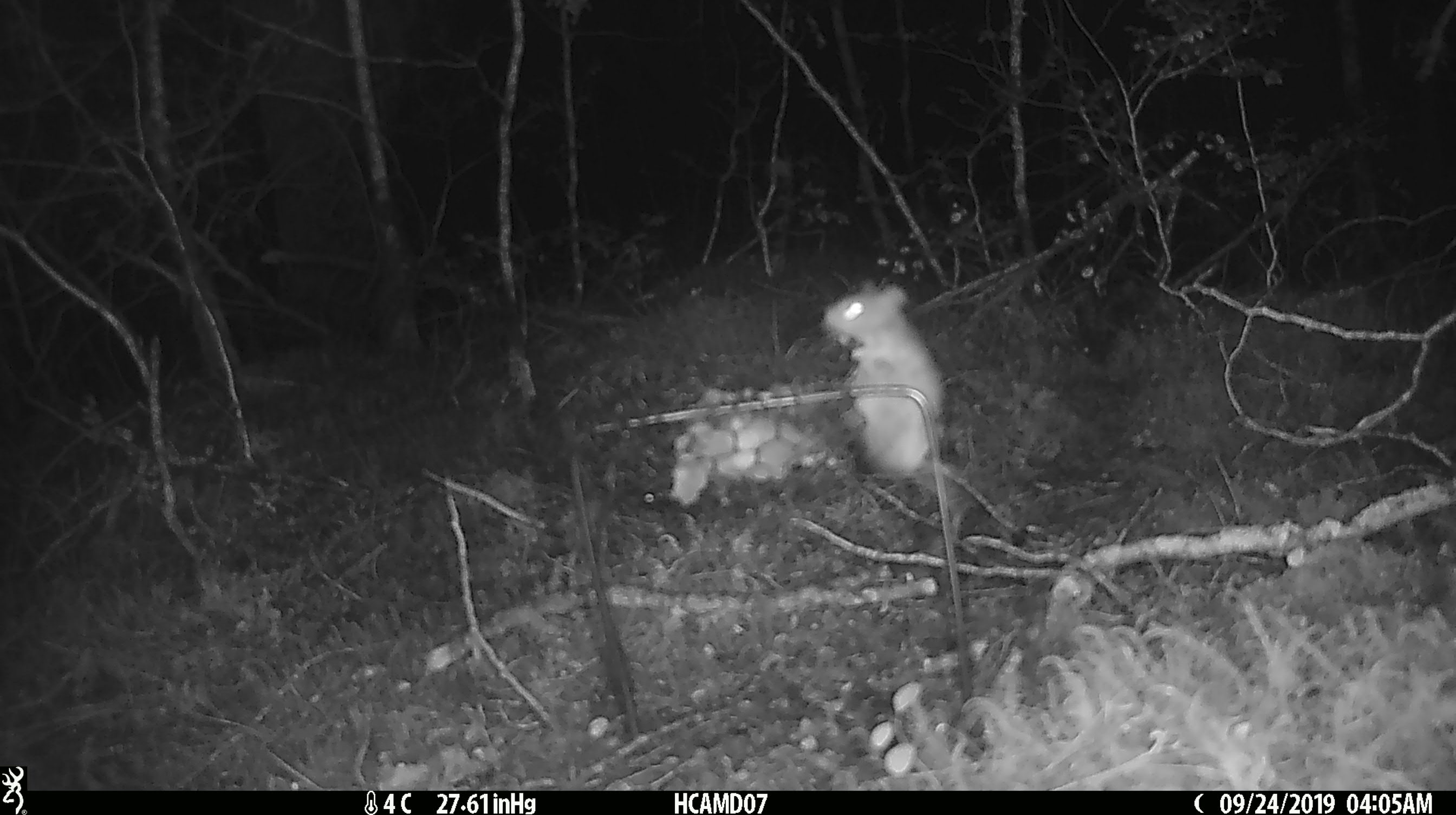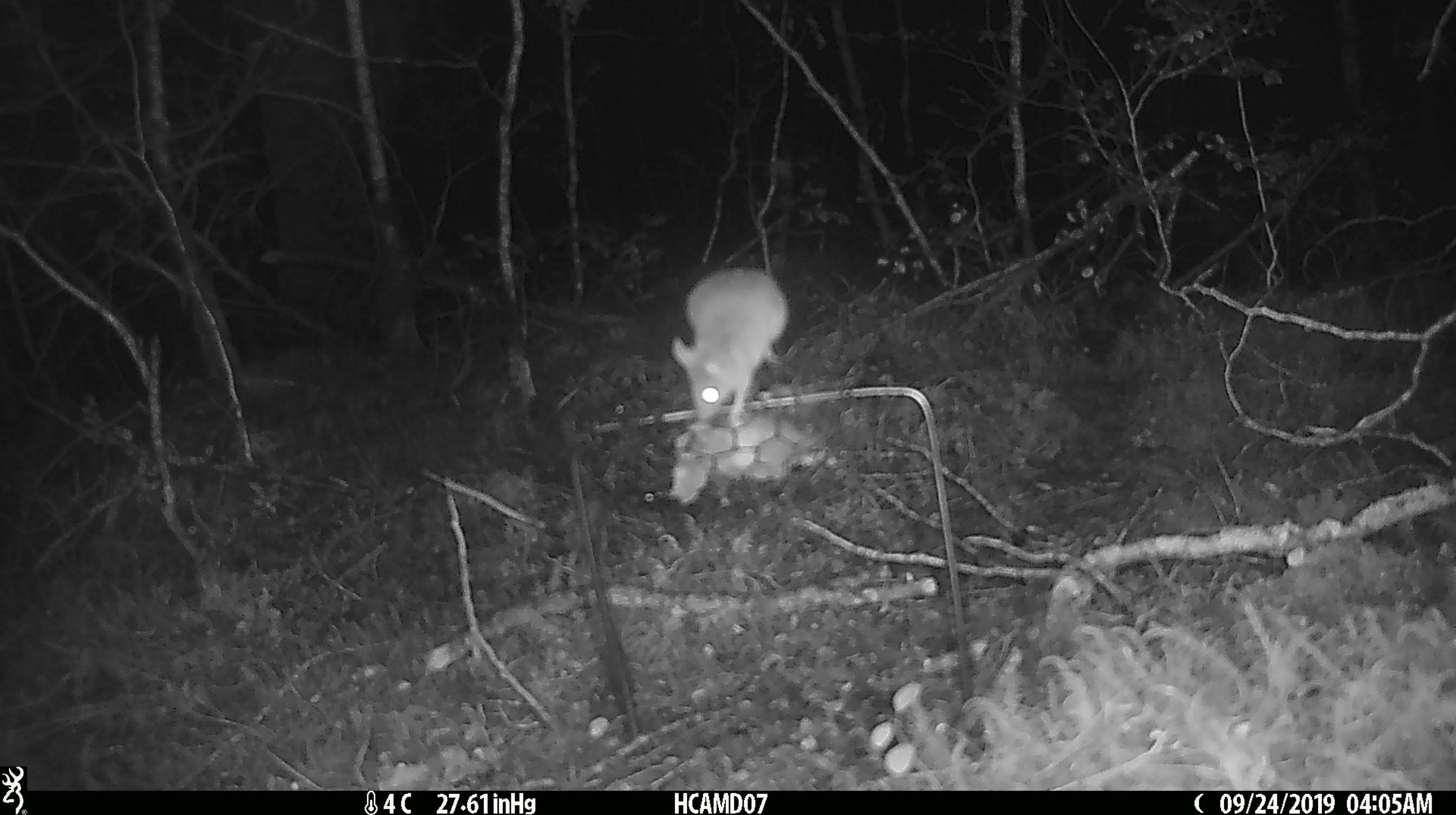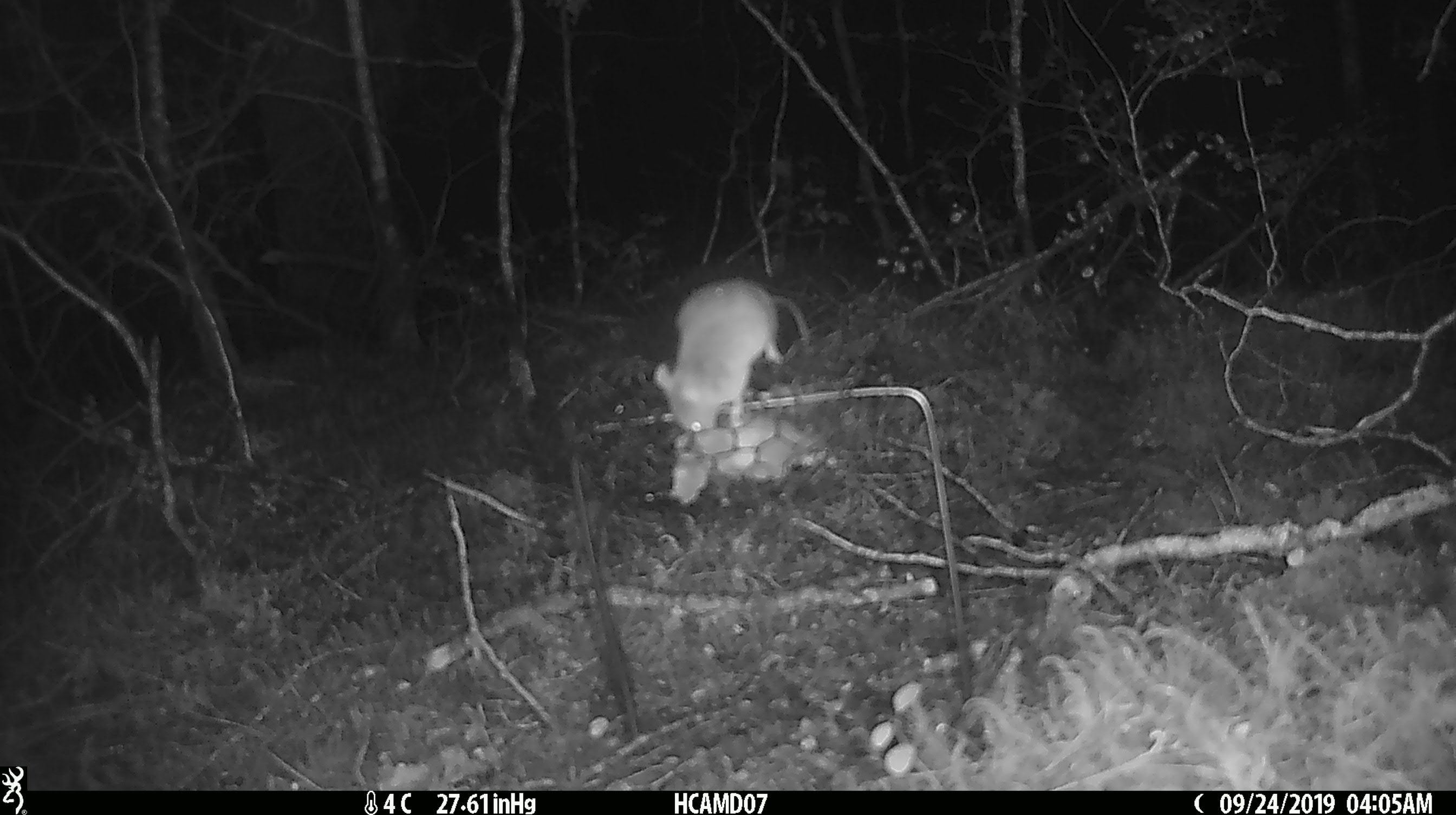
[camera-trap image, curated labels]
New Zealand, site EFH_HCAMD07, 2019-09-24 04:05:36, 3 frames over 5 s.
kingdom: Animalia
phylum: Chordata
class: Mammalia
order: Rodentia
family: Muridae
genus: Mus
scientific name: Mus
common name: mouse